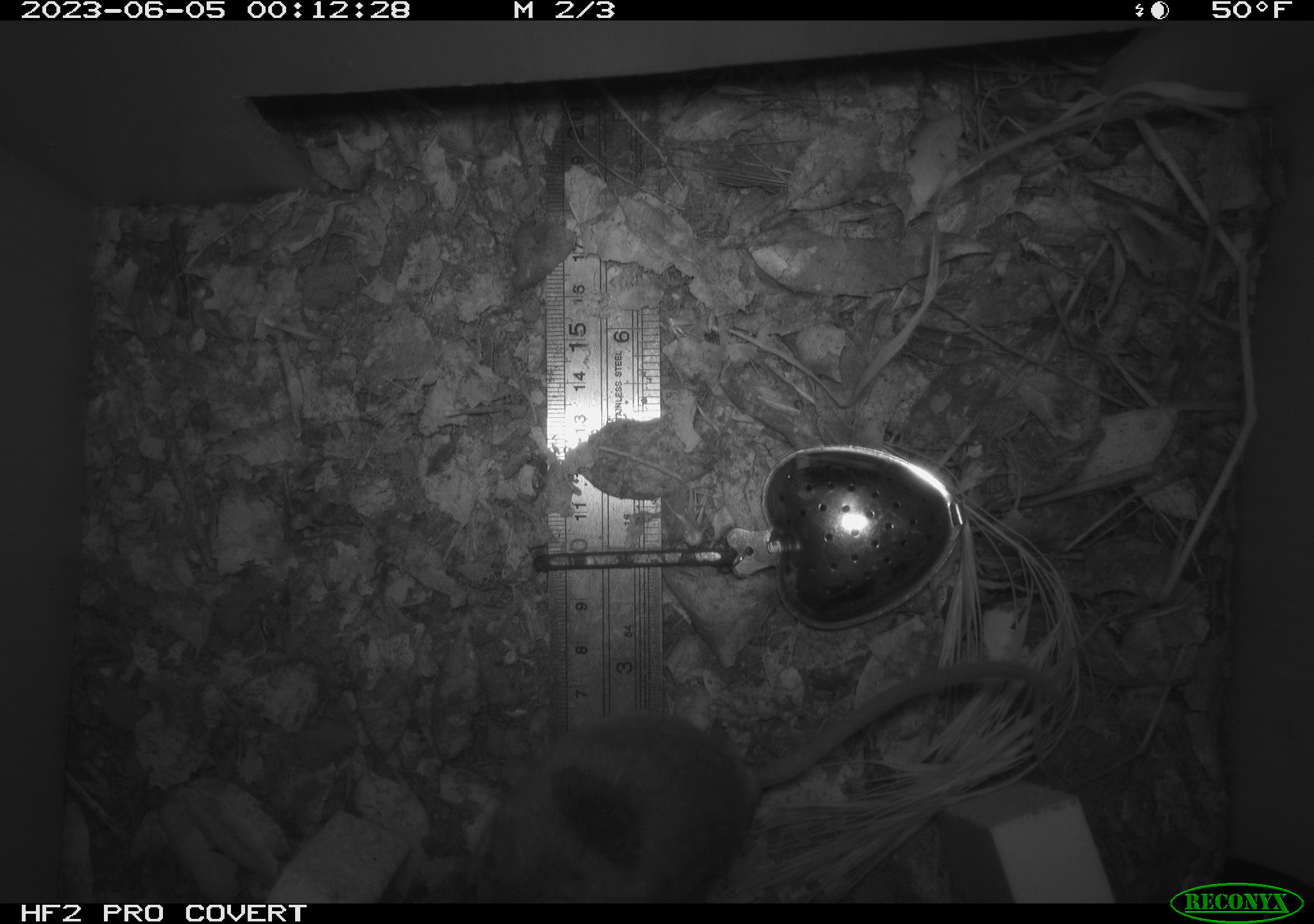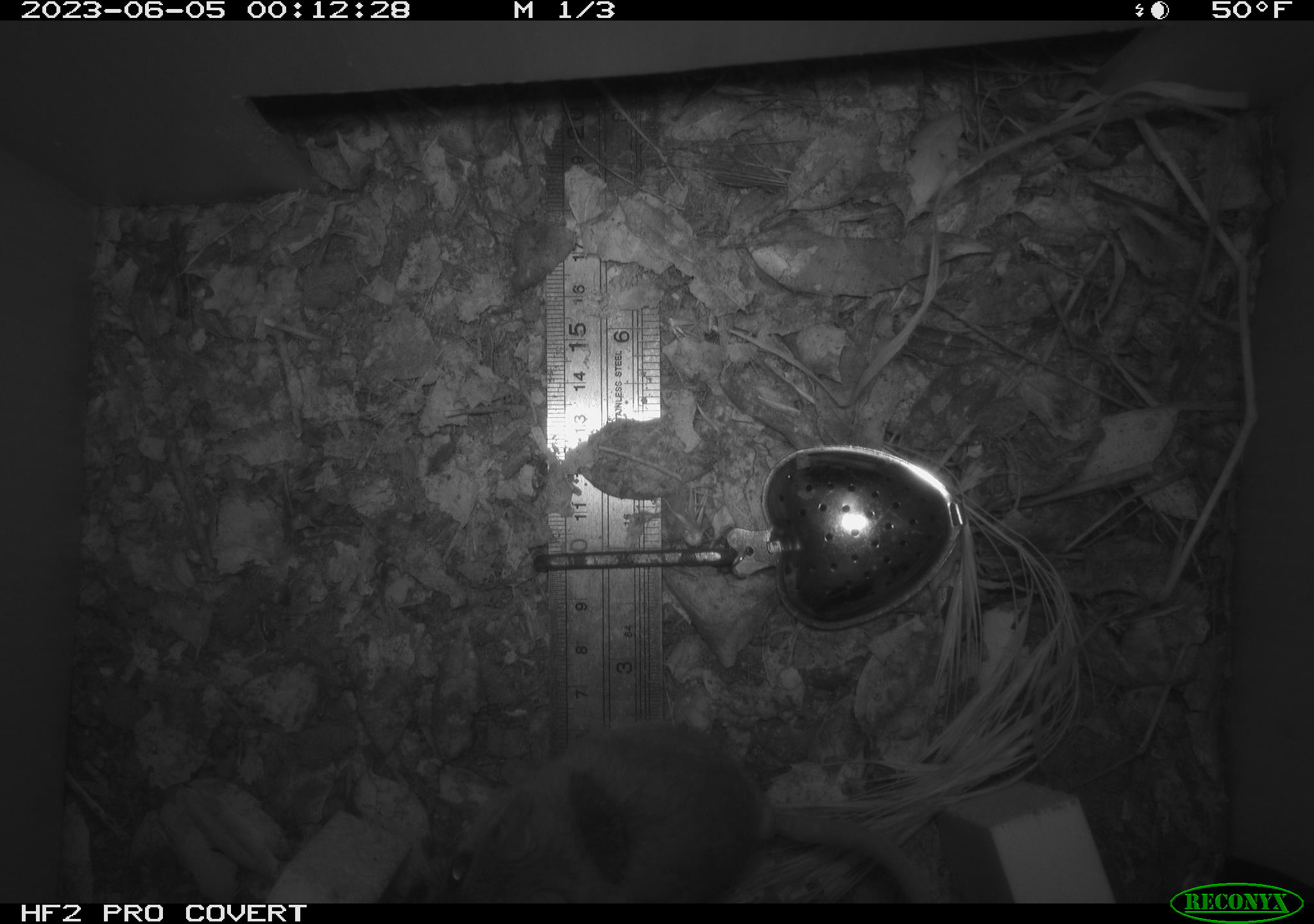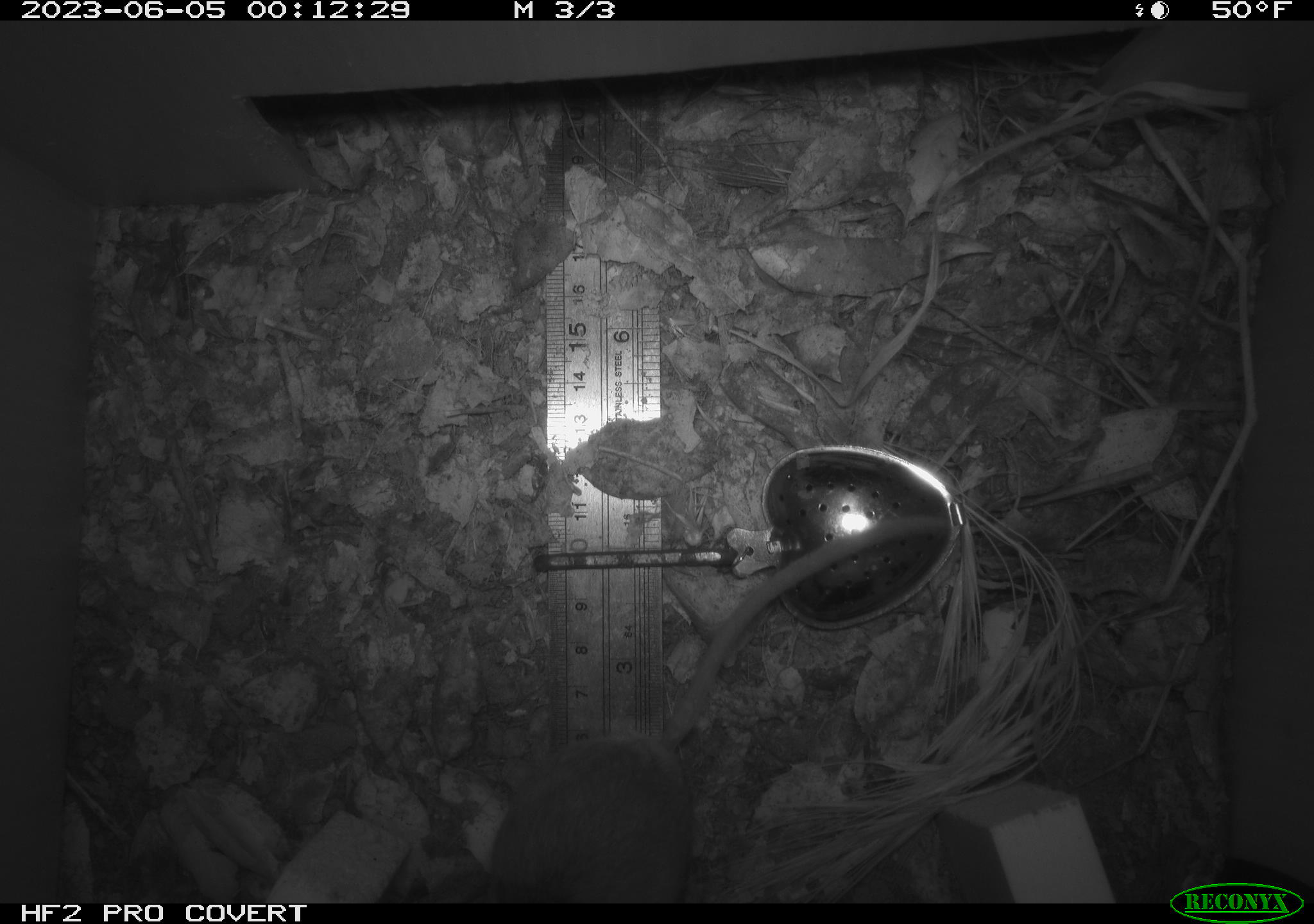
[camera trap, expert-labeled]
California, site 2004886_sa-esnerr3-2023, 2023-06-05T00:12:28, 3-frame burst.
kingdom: Animalia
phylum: Chordata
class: Mammalia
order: Rodentia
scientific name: Rodentia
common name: mouse species